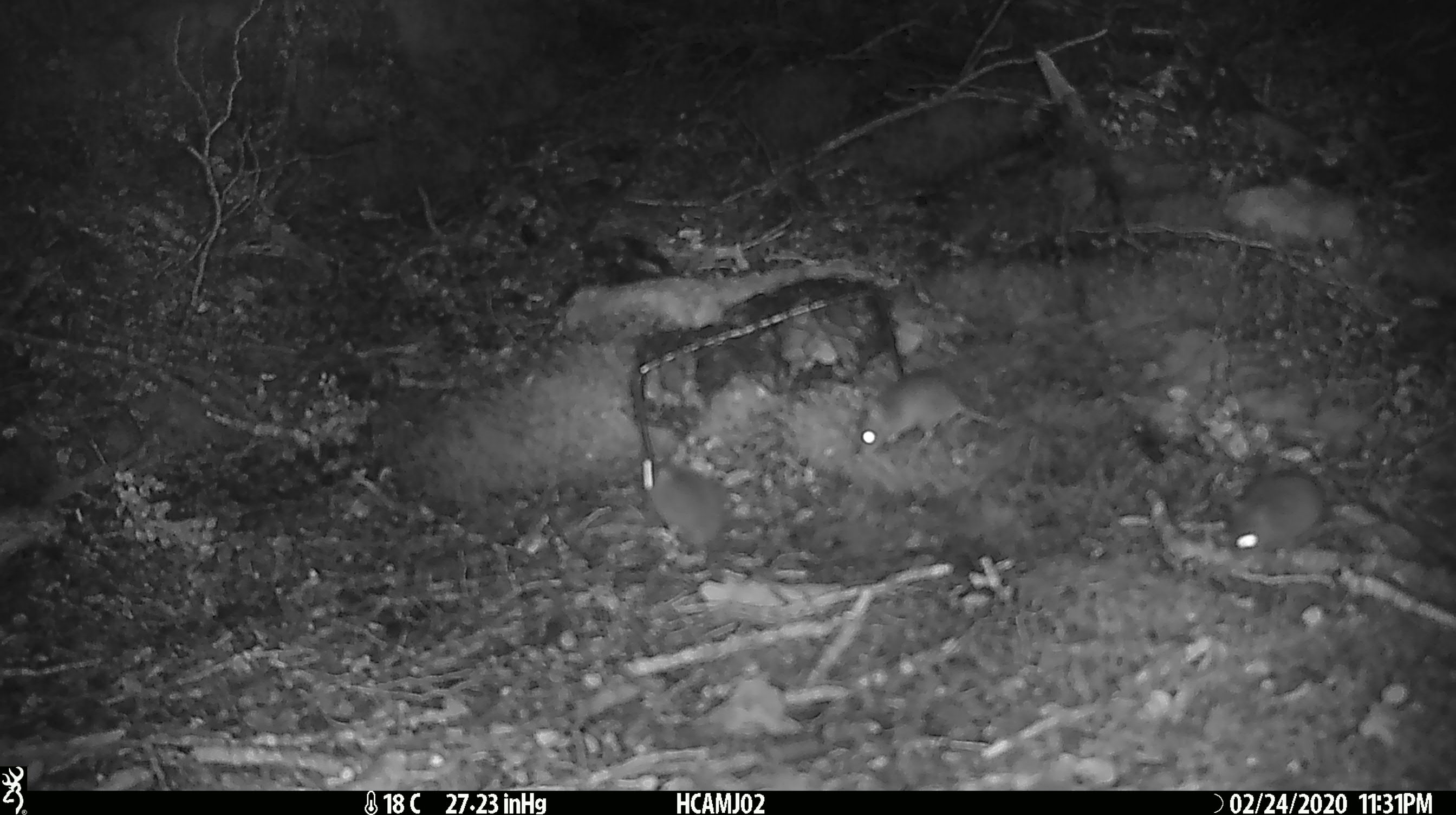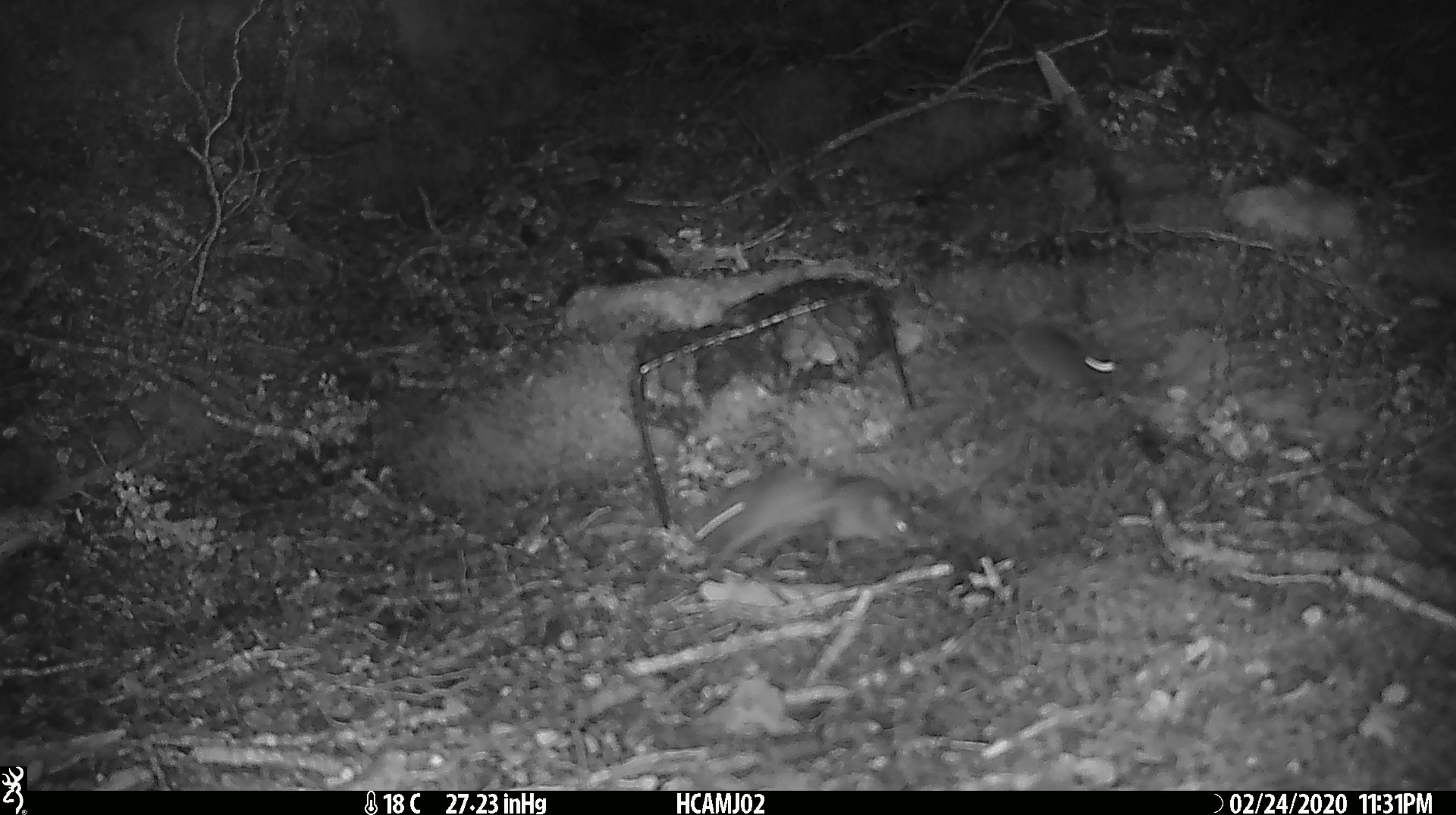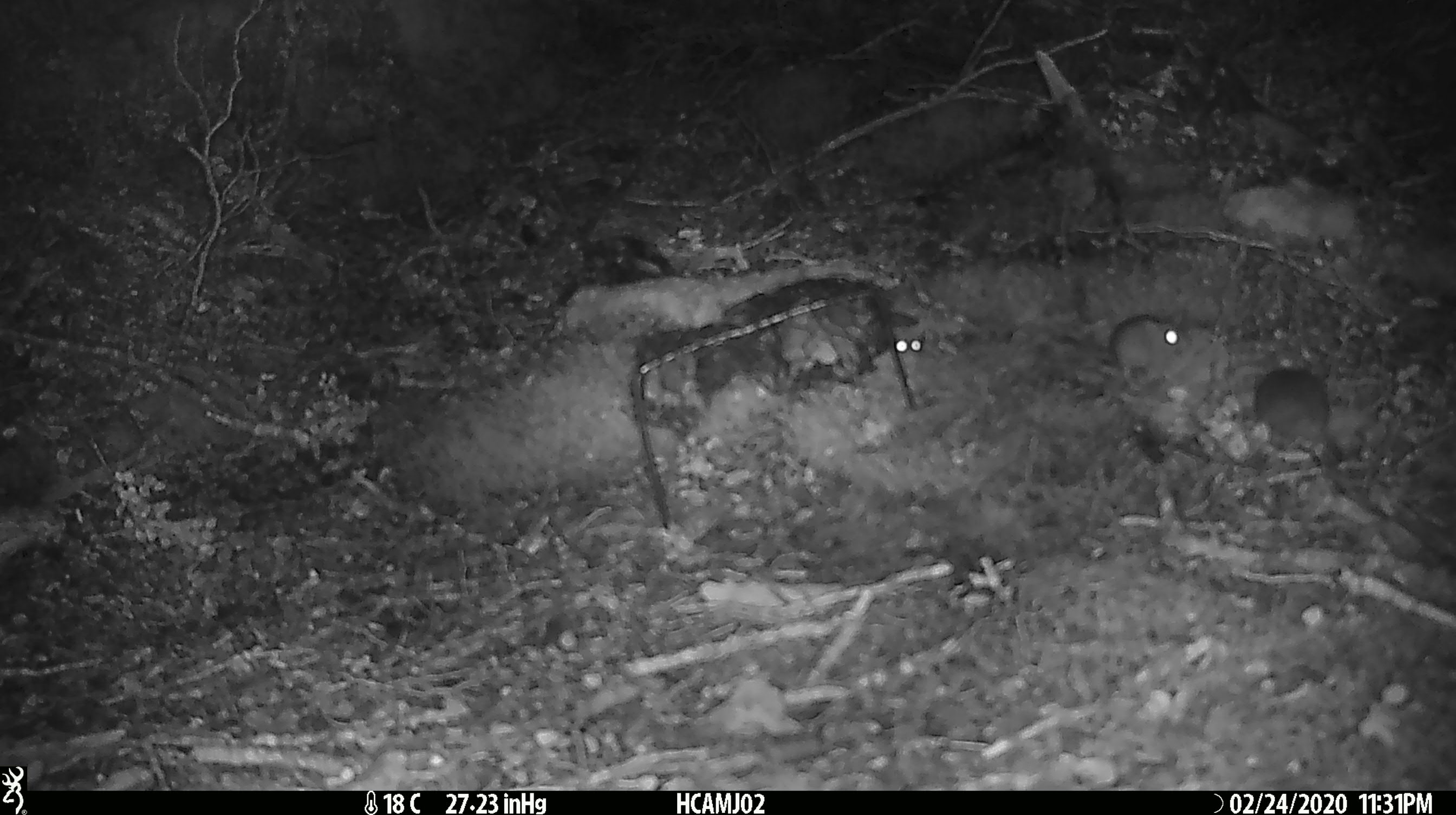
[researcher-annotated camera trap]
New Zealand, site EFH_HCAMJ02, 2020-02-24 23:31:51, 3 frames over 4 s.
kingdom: Animalia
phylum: Chordata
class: Mammalia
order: Rodentia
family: Muridae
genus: Mus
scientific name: Mus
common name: mouse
Mouse (Mus).